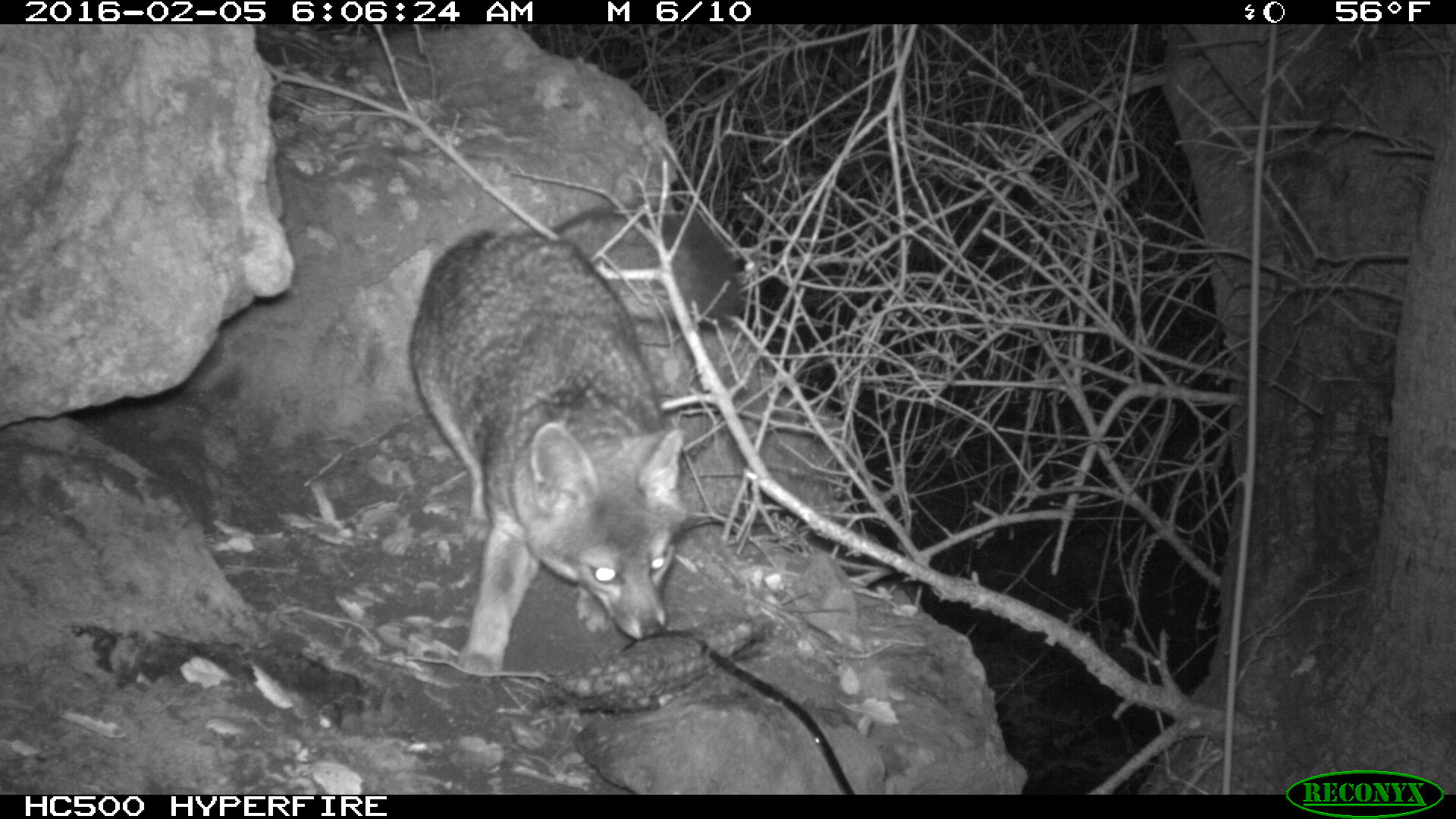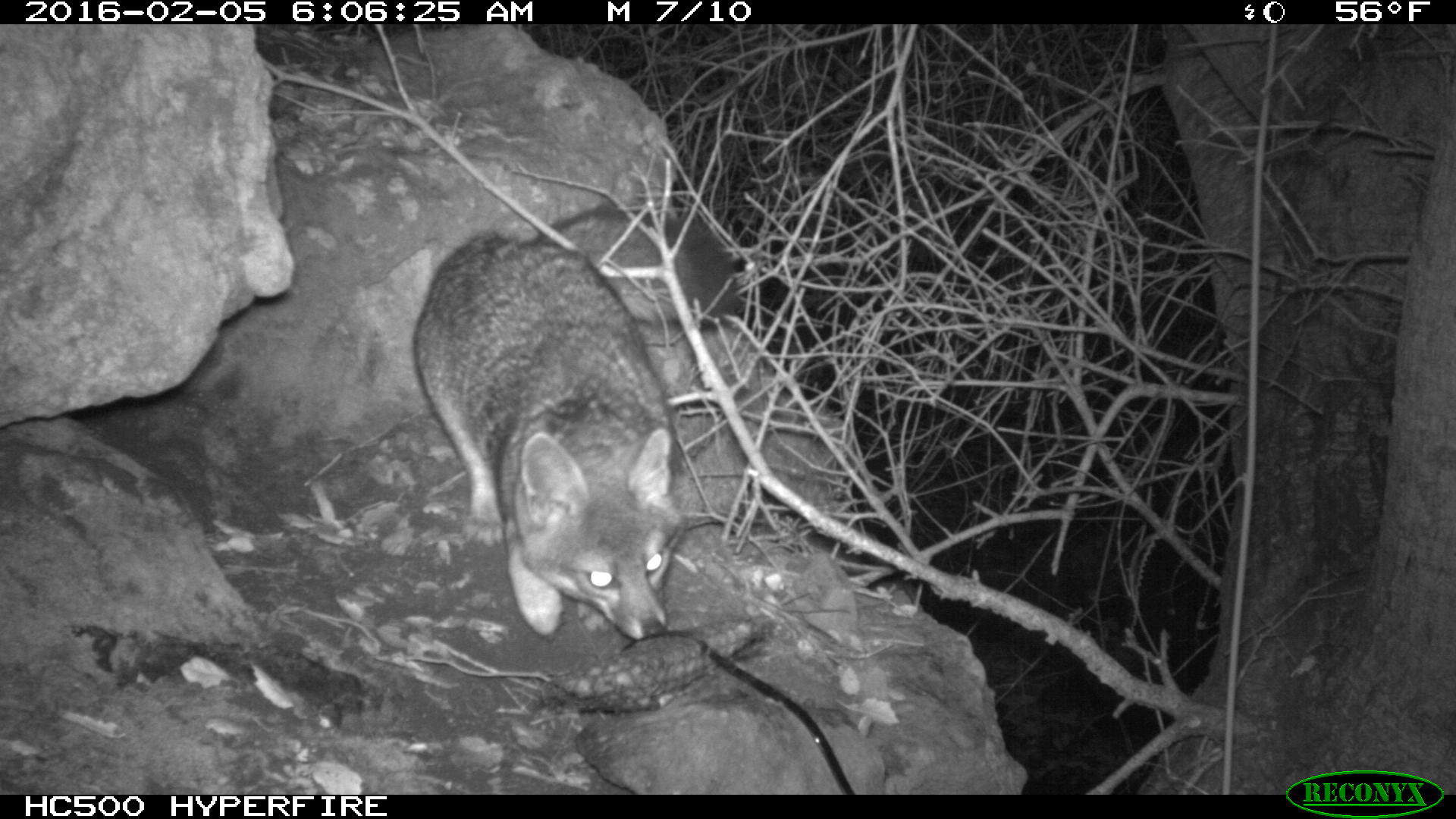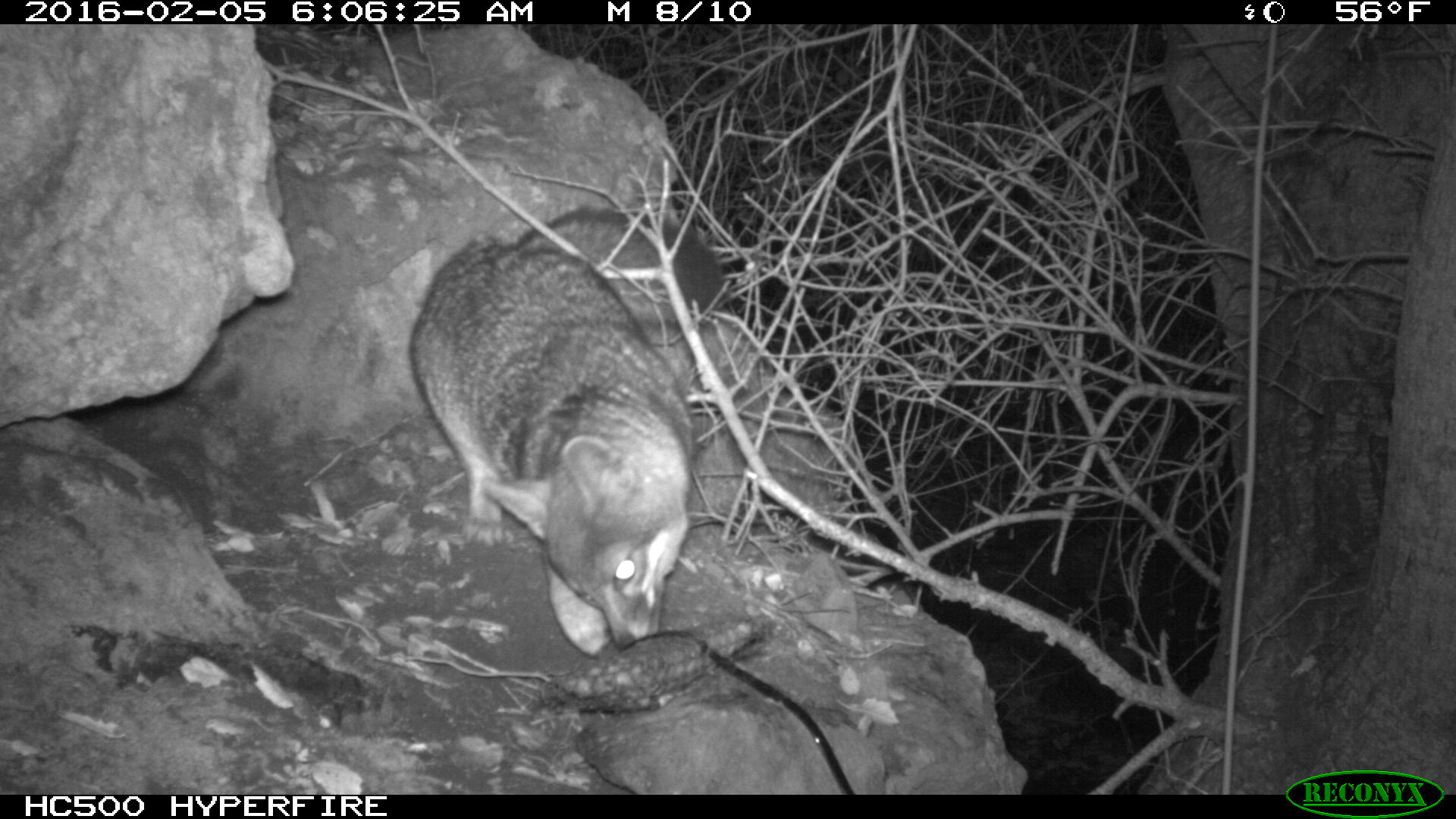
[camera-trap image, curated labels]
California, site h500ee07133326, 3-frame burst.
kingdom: Animalia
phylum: Chordata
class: Mammalia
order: Carnivora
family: Canidae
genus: Urocyon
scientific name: Urocyon littoralis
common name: island fox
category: fox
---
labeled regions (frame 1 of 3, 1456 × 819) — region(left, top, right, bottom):
fox: region(404, 208, 746, 676)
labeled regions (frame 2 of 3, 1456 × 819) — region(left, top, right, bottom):
fox: region(414, 205, 738, 639)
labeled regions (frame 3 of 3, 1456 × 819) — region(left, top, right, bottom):
fox: region(412, 207, 731, 656)